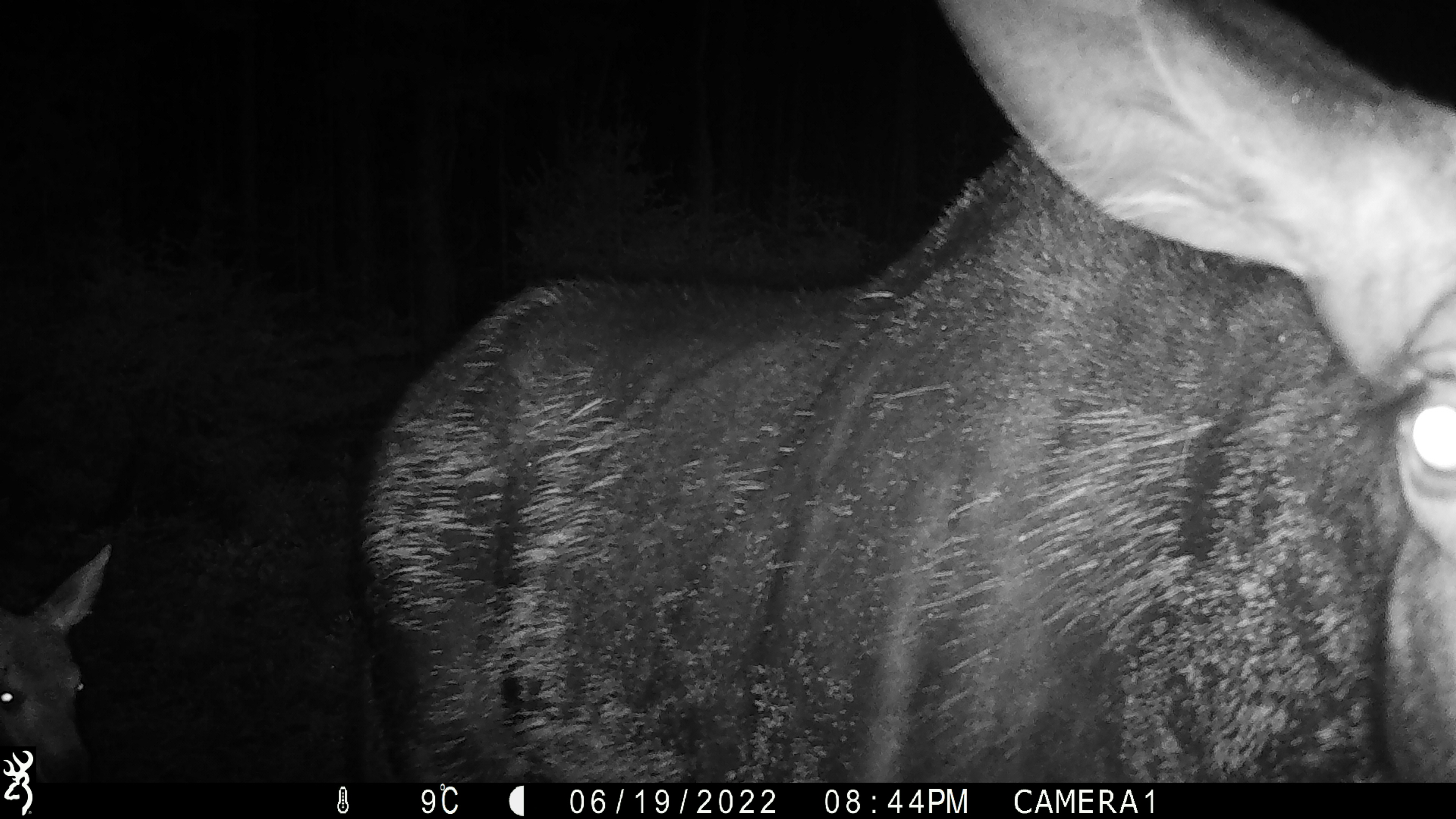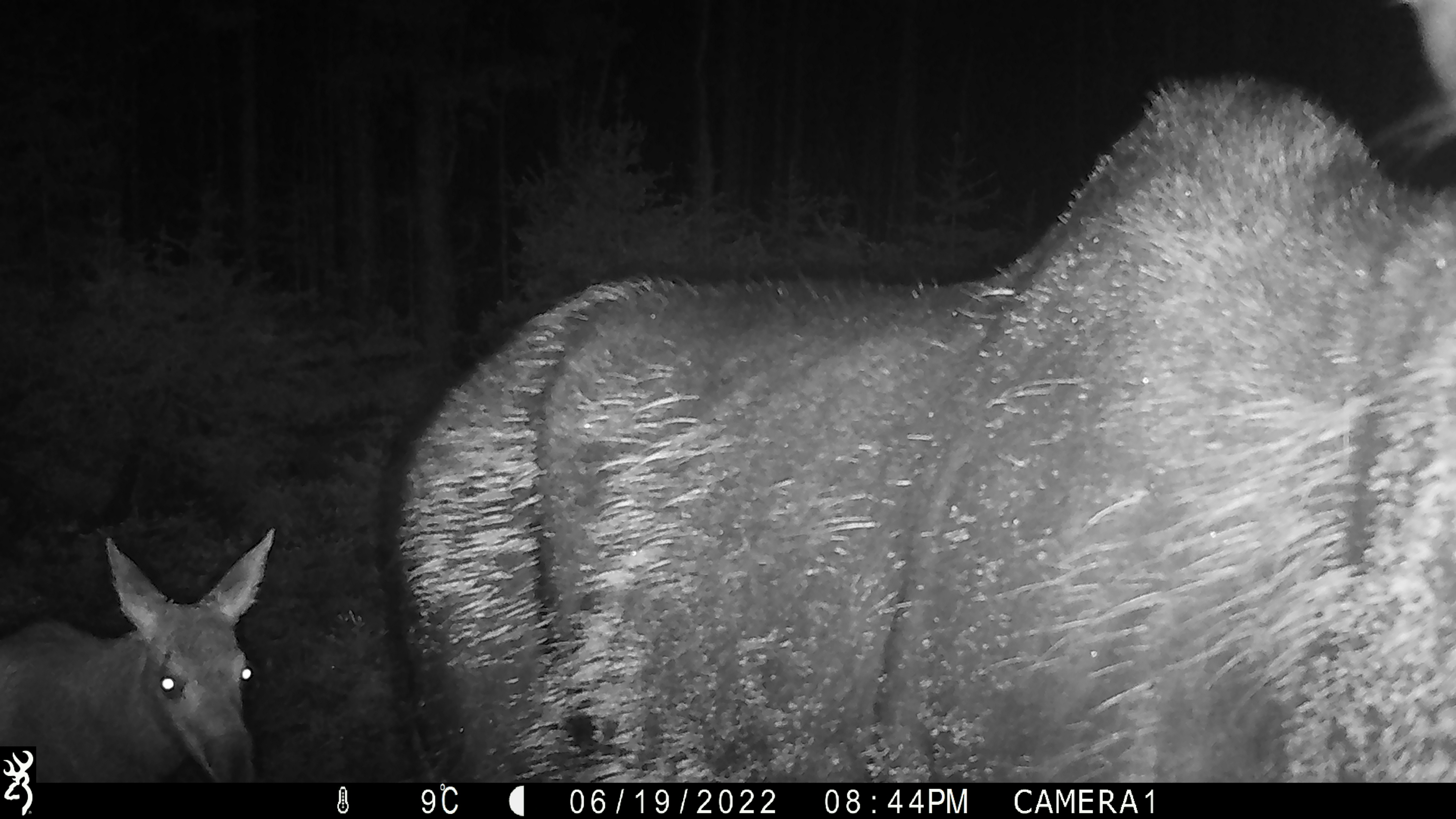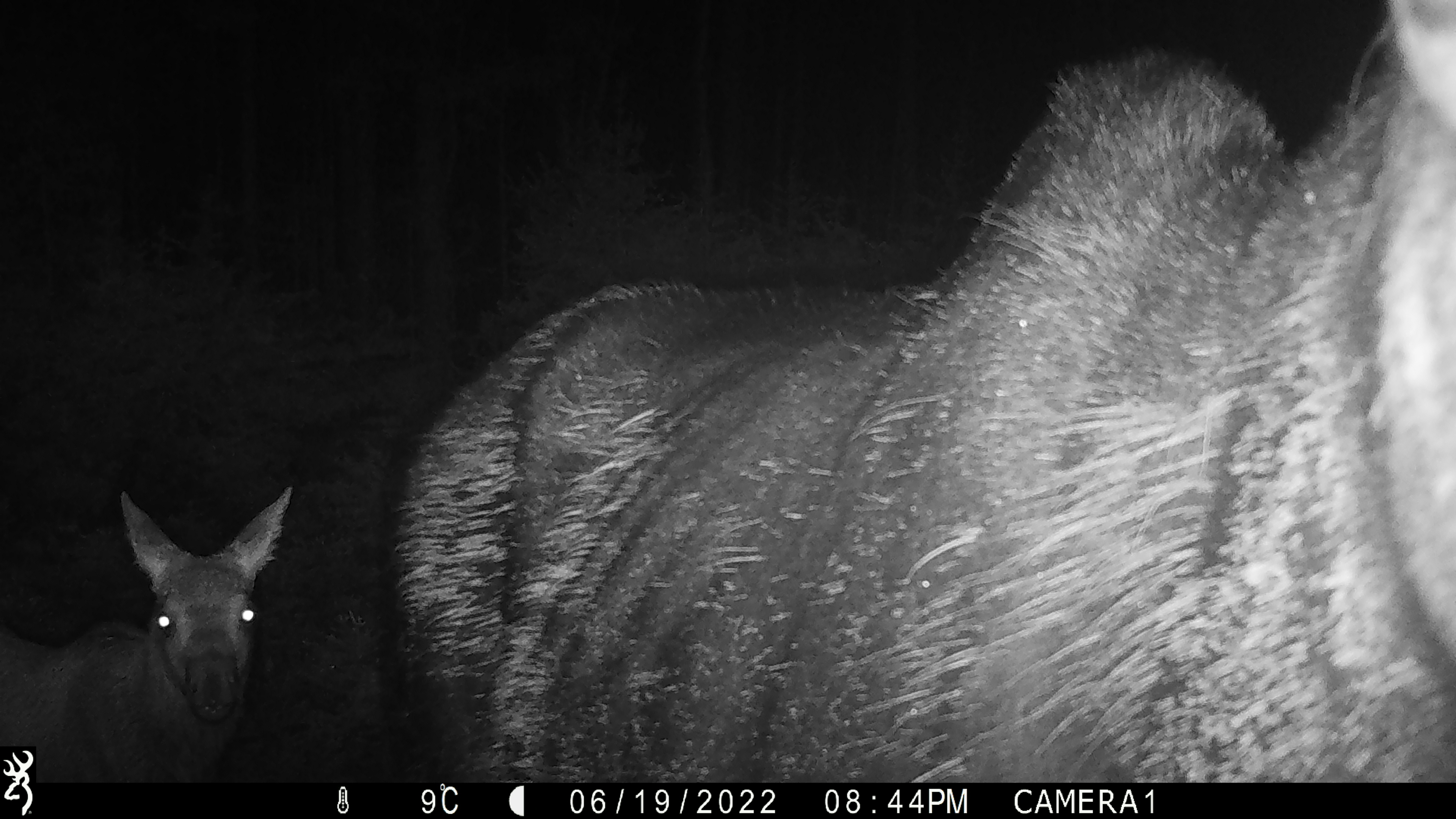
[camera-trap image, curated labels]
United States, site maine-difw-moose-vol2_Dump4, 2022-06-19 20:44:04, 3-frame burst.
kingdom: Animalia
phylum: Chordata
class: Mammalia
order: Artiodactyla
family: Cervidae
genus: Alces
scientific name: Alces alces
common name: moose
Moose (Alces alces).